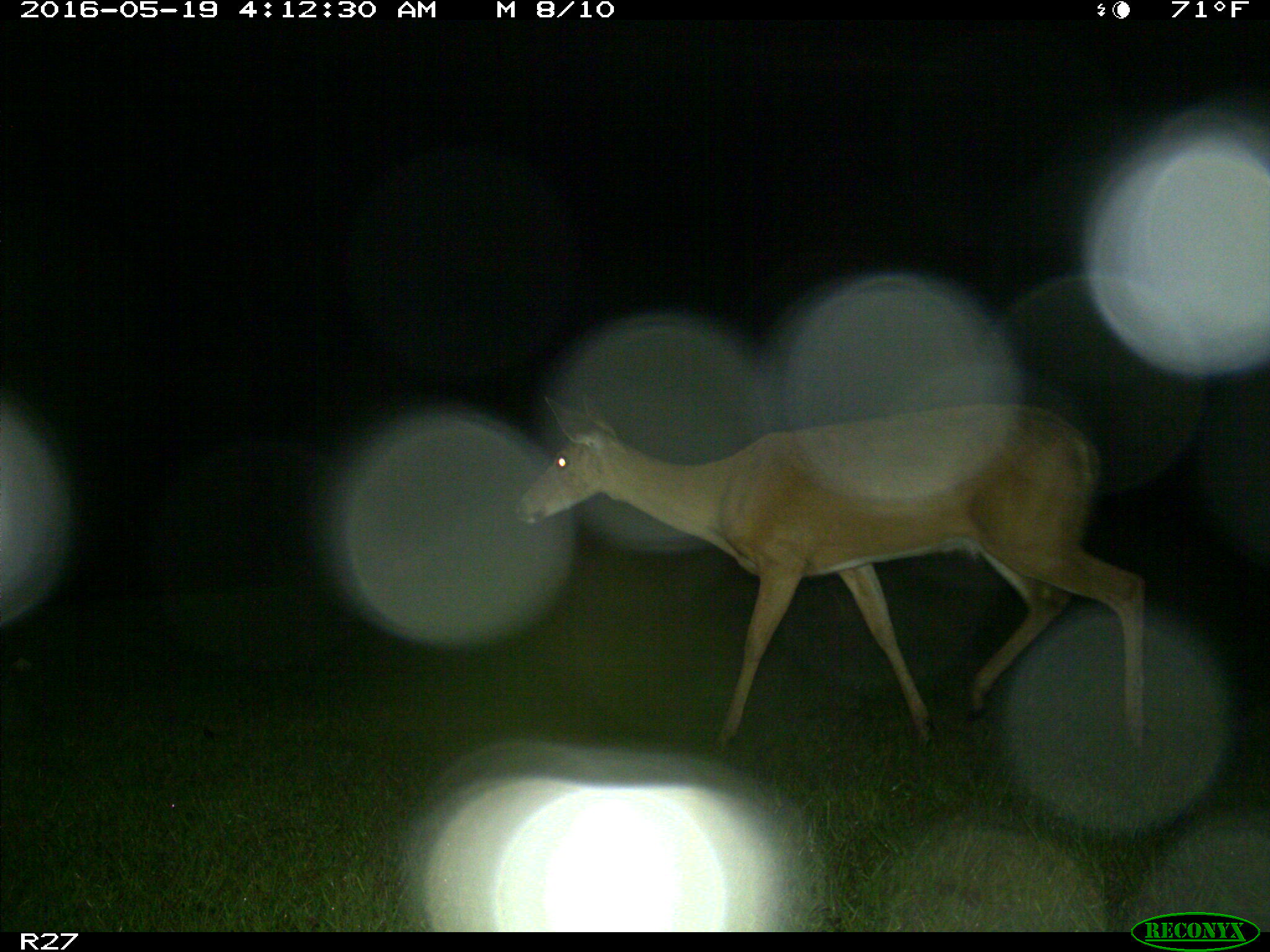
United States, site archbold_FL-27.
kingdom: Animalia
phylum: Chordata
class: Mammalia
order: Artiodactyla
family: Cervidae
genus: Odocoileus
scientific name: Odocoileus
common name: deer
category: unidentified deer